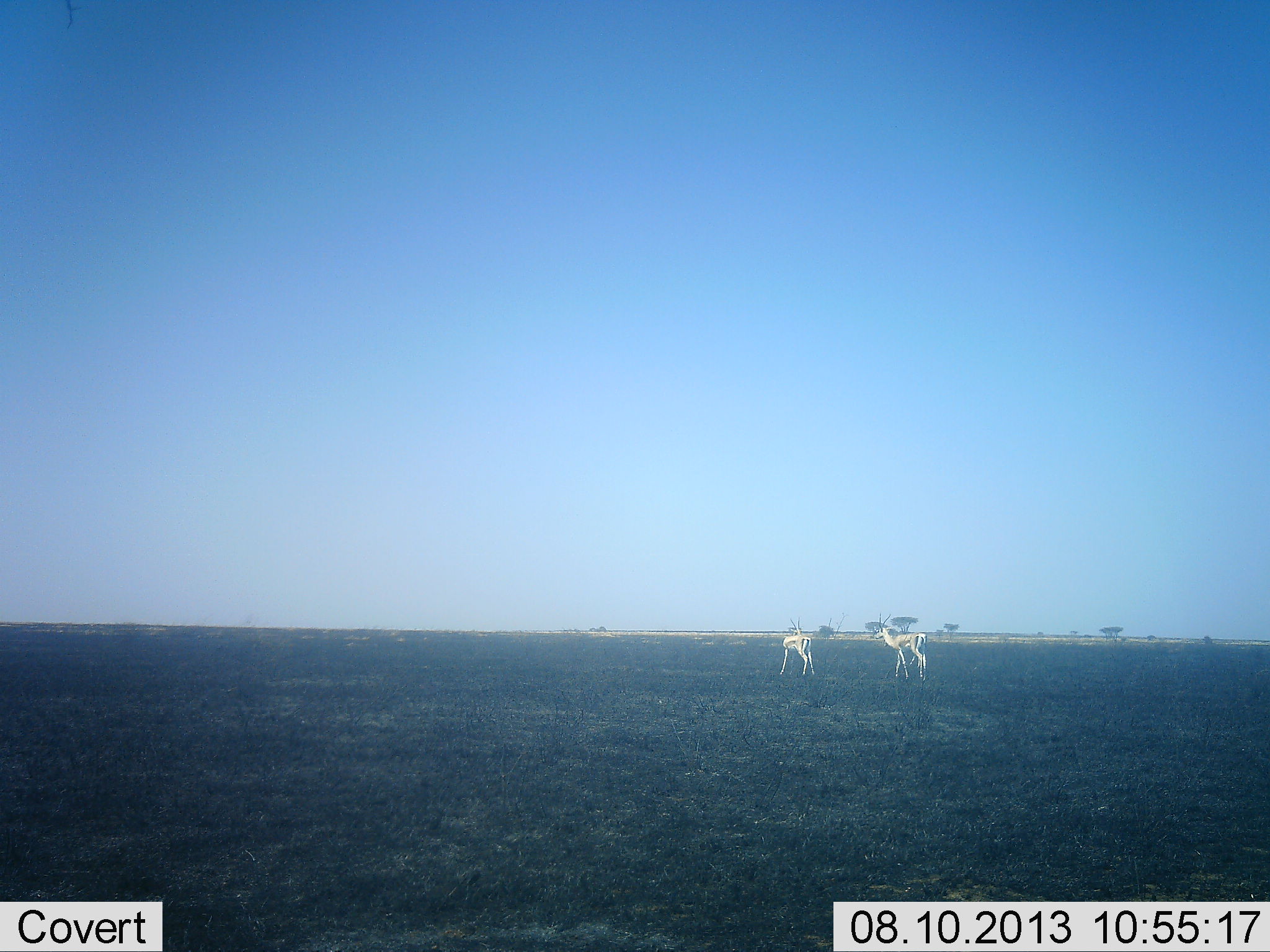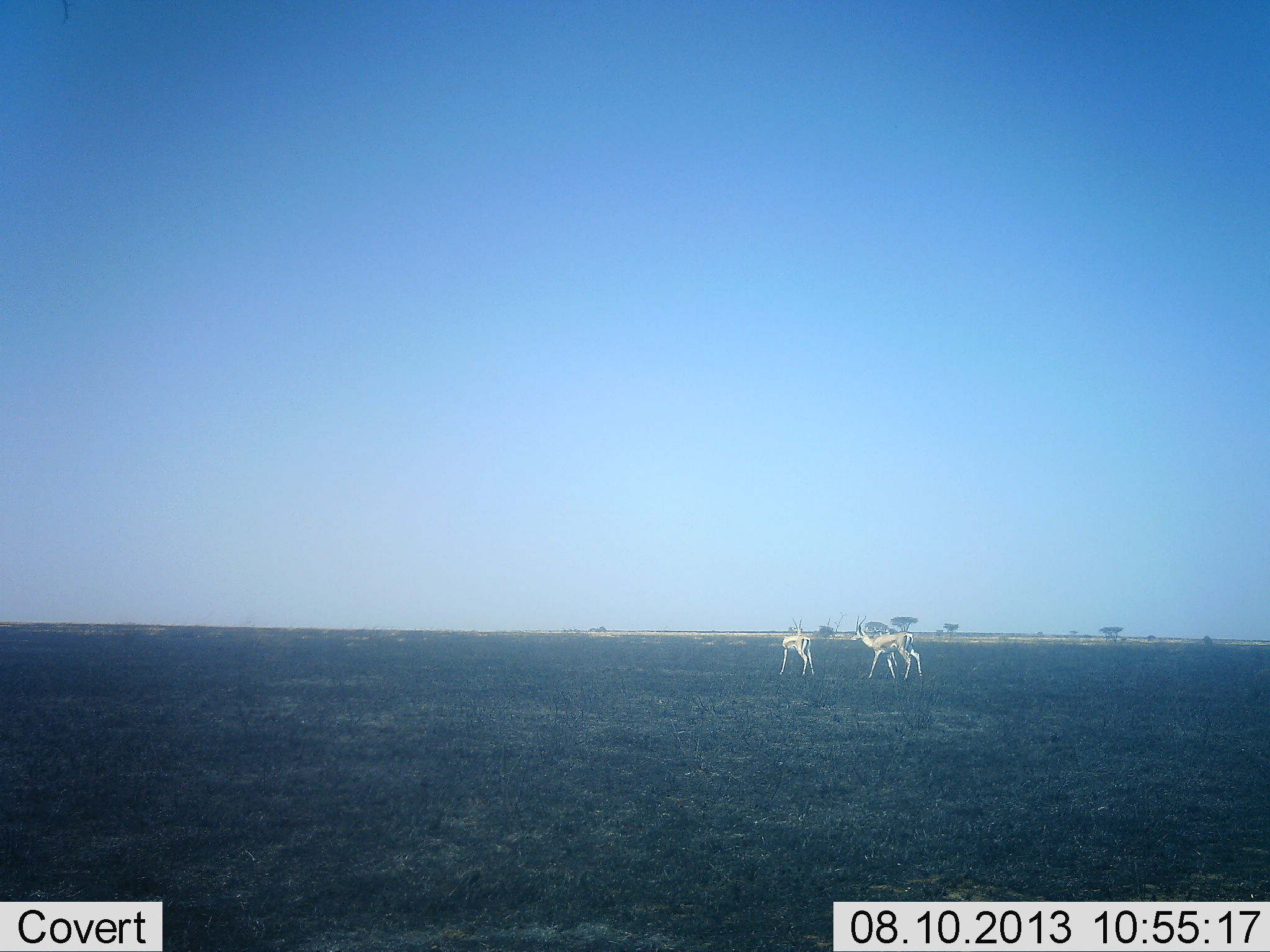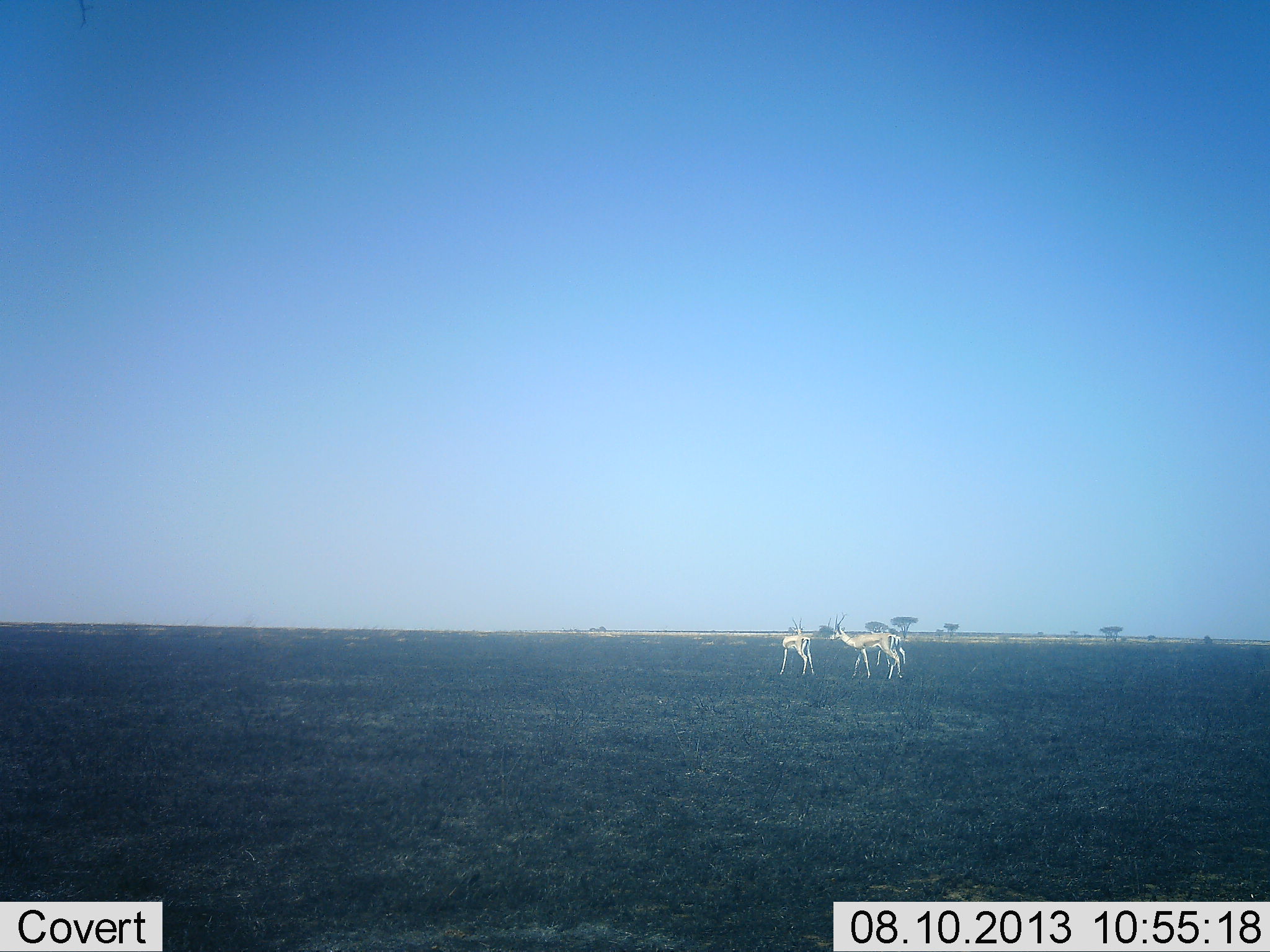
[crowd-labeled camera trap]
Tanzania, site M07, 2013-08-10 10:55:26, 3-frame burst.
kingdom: Animalia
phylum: Chordata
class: Mammalia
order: Artiodactyla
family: Bovidae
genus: Eudorcas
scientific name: Eudorcas thomsonii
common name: thomson's gazelle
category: gazellethomsons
Gazellethomsons (thomson's gazelle) (Eudorcas thomsonii), count 2. Behavior (volunteer vote fractions): standing 62%, resting 0%, moving 92%, interacting 8%. Young present (vote fraction): 8%. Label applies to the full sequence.